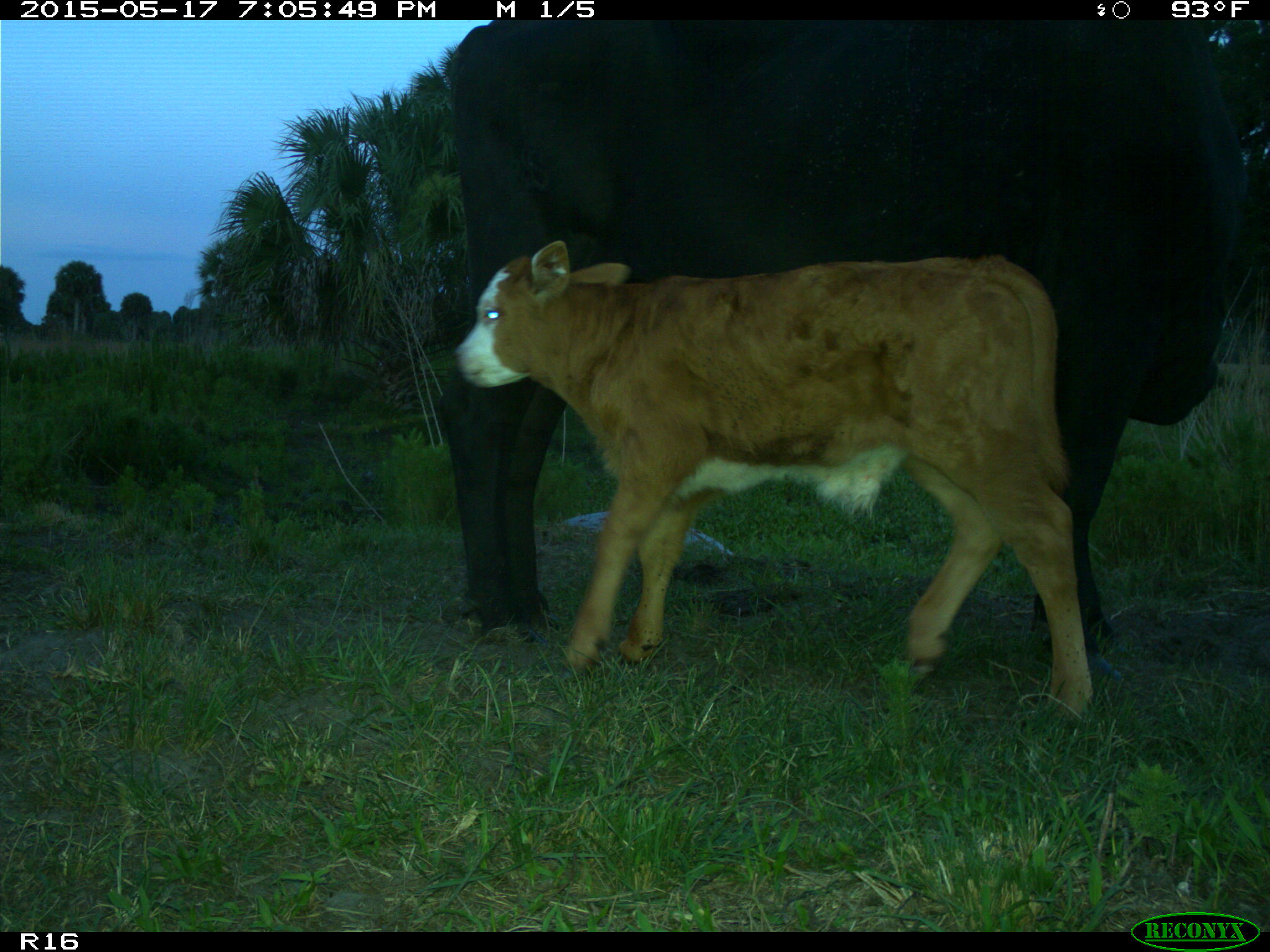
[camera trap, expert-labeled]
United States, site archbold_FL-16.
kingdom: Animalia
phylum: Chordata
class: Mammalia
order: Artiodactyla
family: Bovidae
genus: Bos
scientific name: Bos taurus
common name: domestic cow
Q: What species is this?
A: Bos taurus (domestic cow).